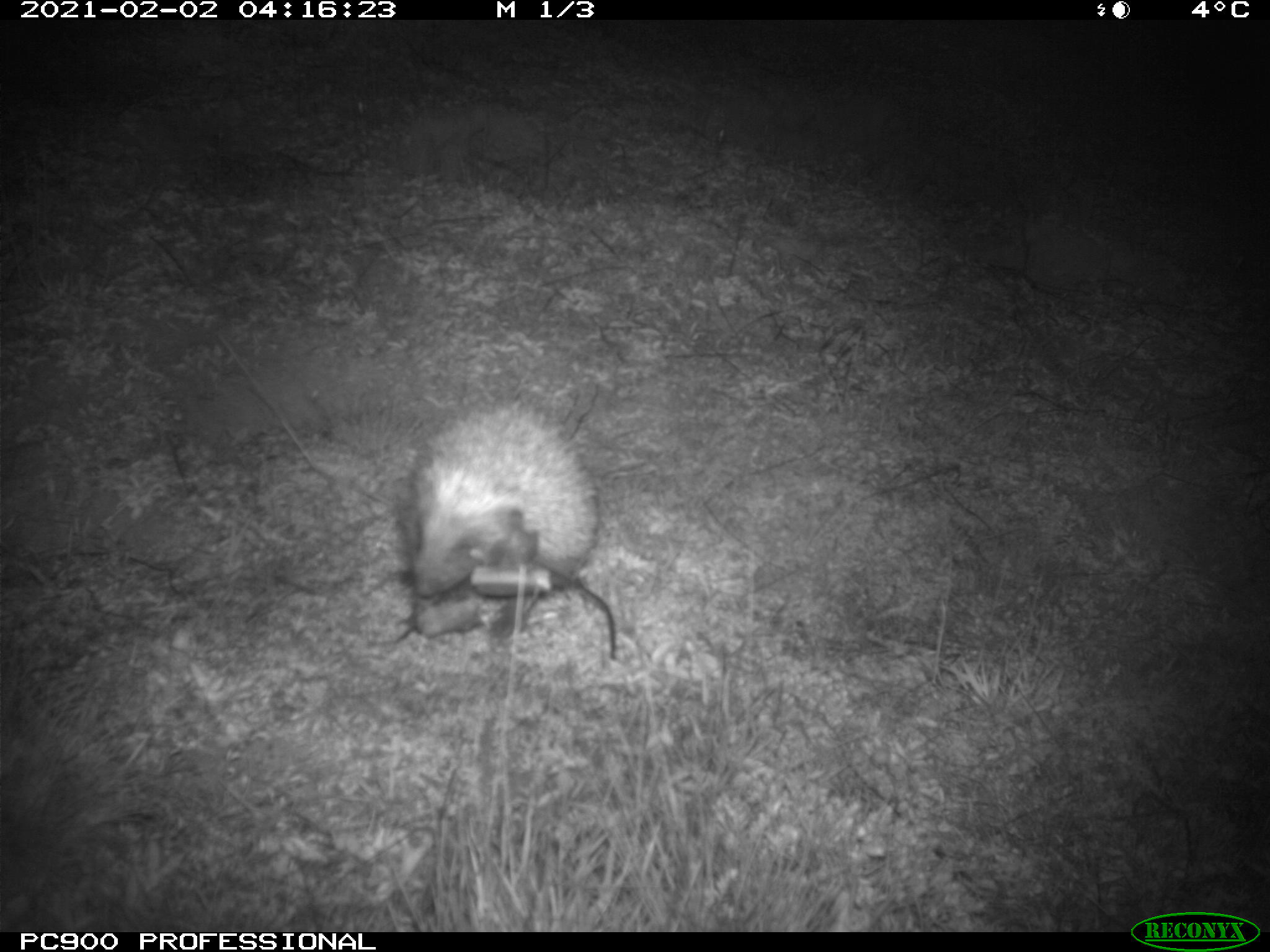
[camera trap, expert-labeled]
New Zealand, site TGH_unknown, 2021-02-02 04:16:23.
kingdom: Animalia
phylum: Chordata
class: Mammalia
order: Eulipotyphla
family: Erinaceidae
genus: Erinaceus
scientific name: Erinaceus europaeus europaeus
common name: european hedgehog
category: hedgehog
Hedgehog (european hedgehog) (Erinaceus europaeus europaeus).